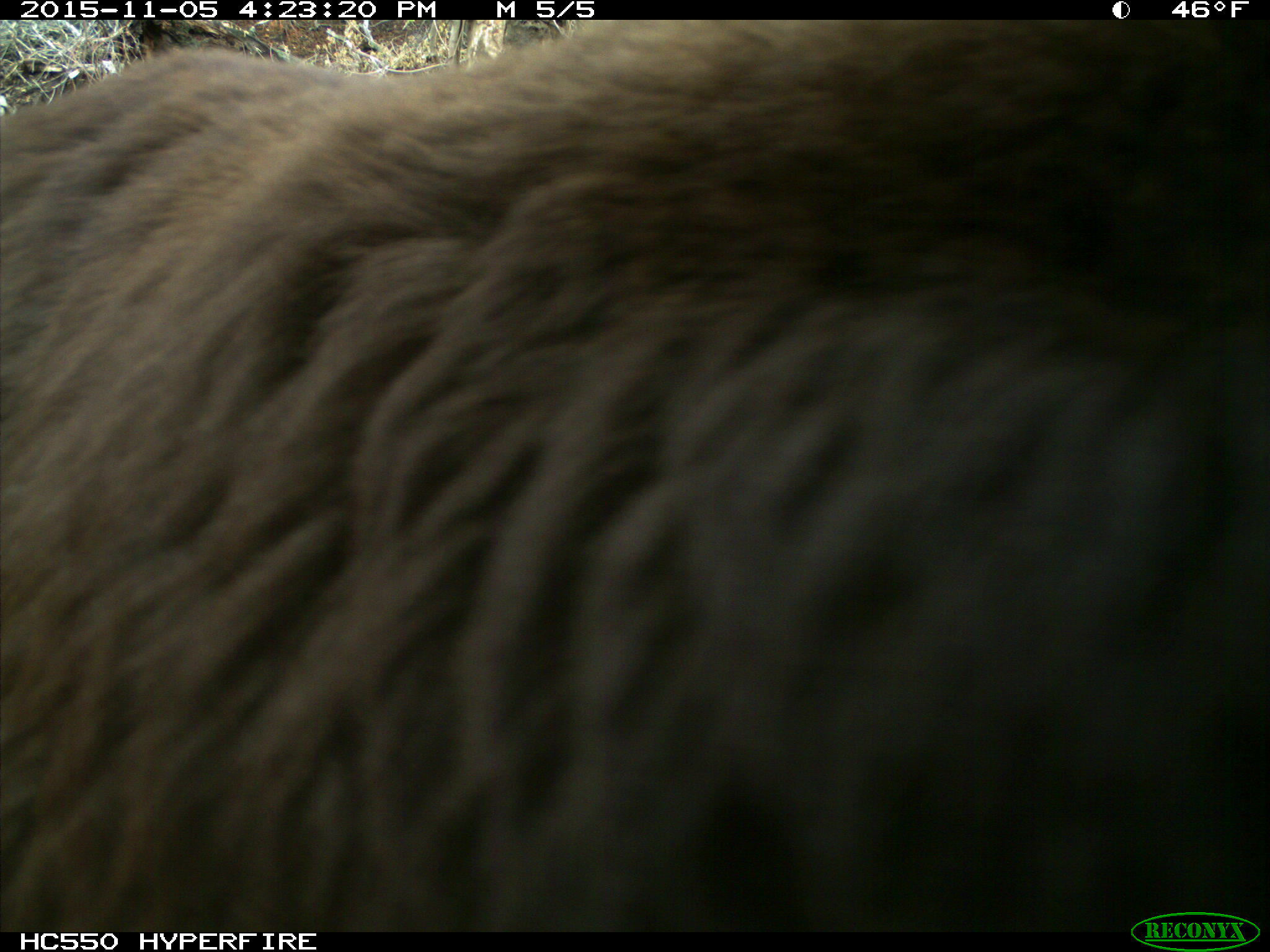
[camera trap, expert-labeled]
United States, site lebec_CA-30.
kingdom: Animalia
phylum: Chordata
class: Mammalia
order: Carnivora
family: Ursidae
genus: Ursus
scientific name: Ursus americanus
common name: american black bear